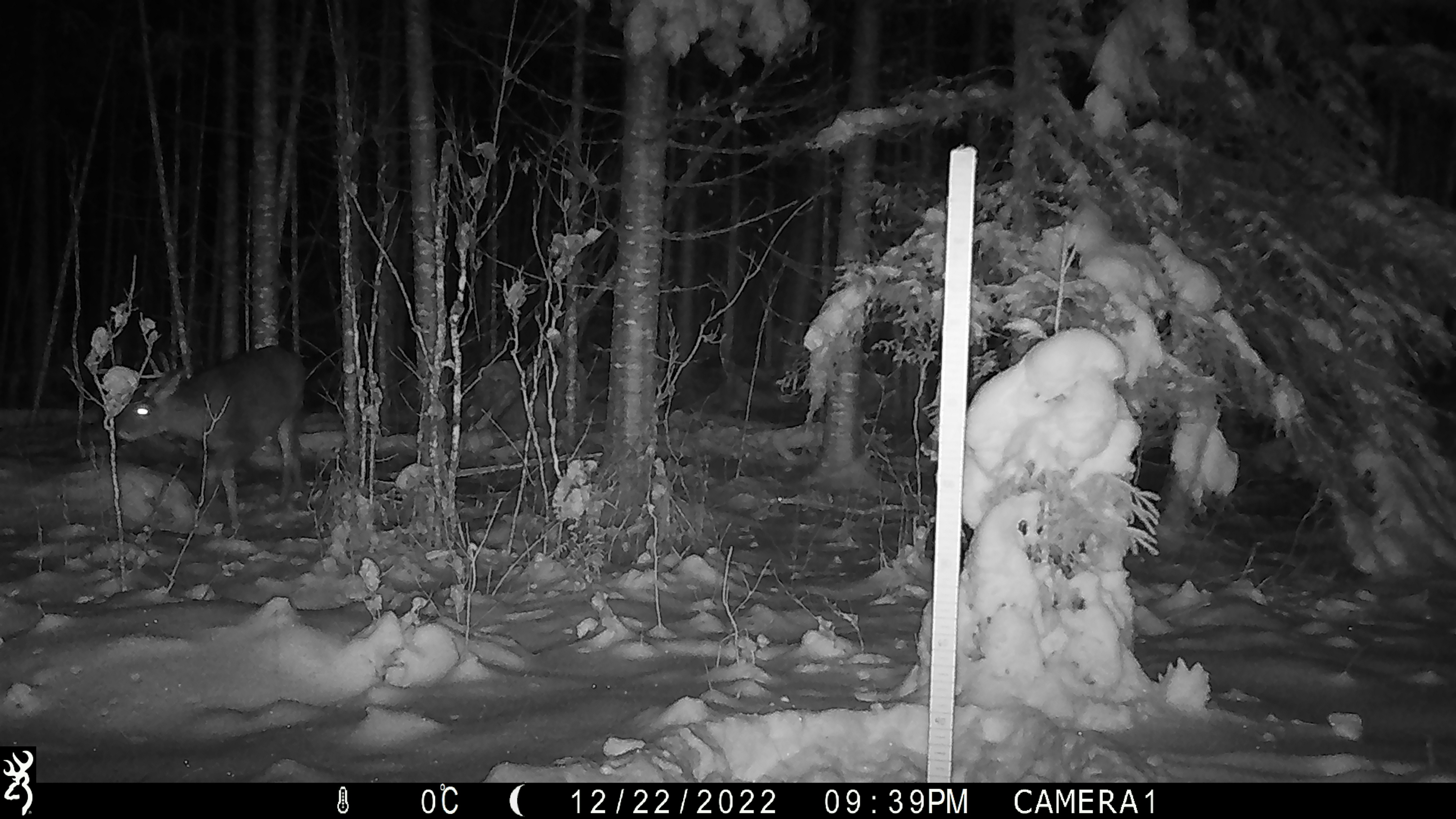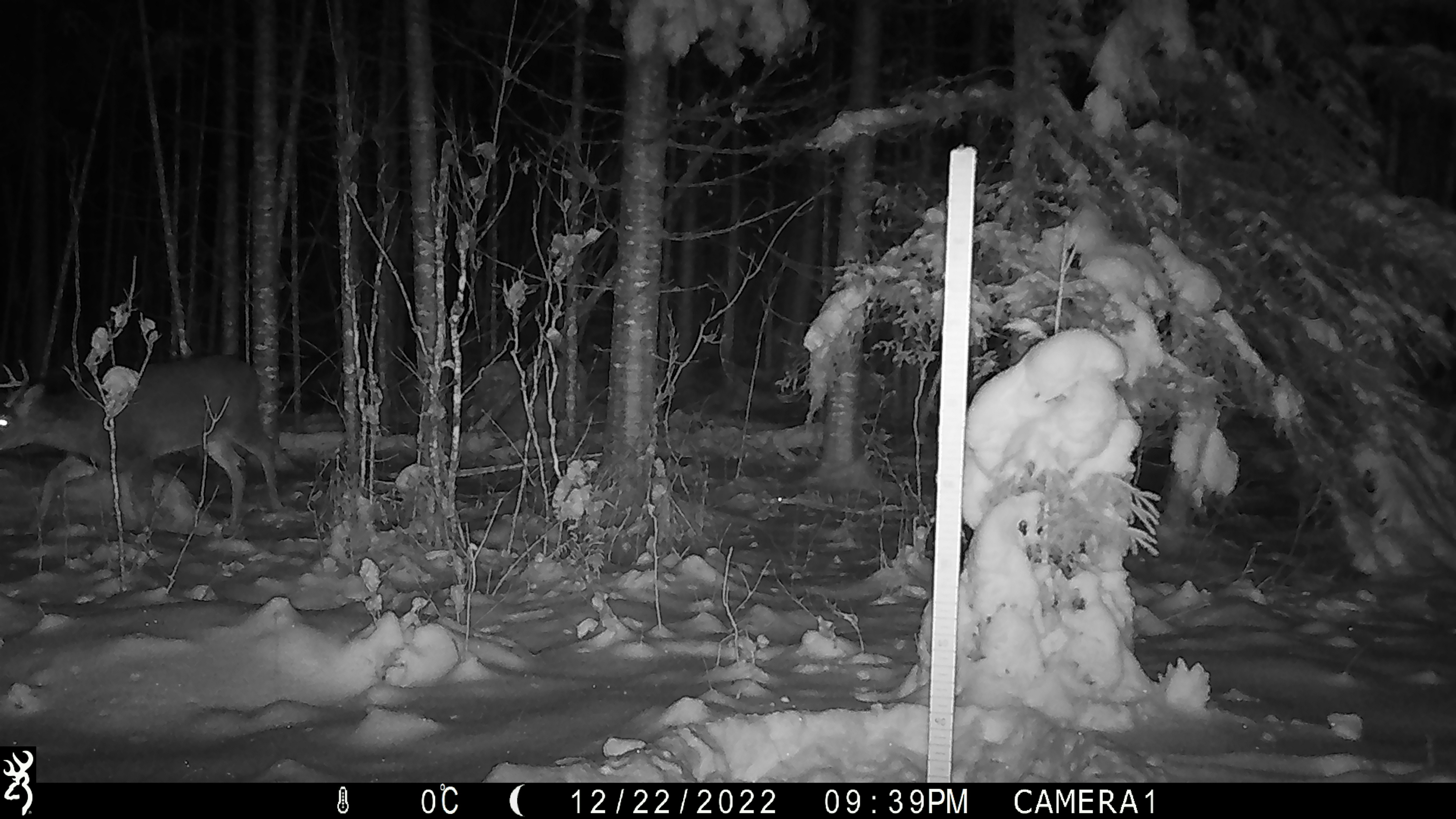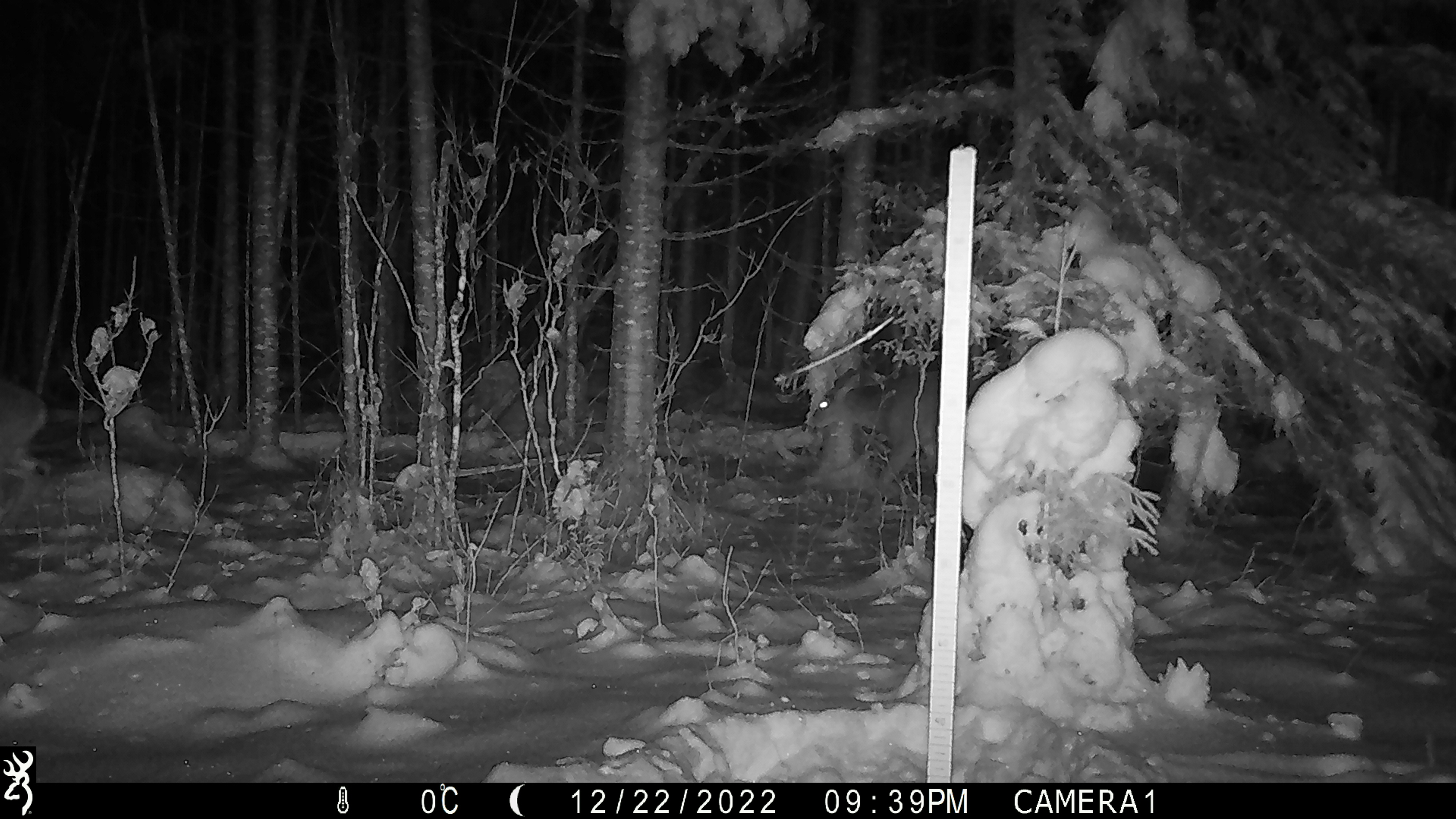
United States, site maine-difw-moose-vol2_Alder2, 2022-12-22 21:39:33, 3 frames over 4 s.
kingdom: Animalia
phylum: Chordata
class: Mammalia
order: Artiodactyla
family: Cervidae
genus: Odocoileus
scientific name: Odocoileus virginianus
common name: white-tailed deer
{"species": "white-tailed deer (Odocoileus virginianus)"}